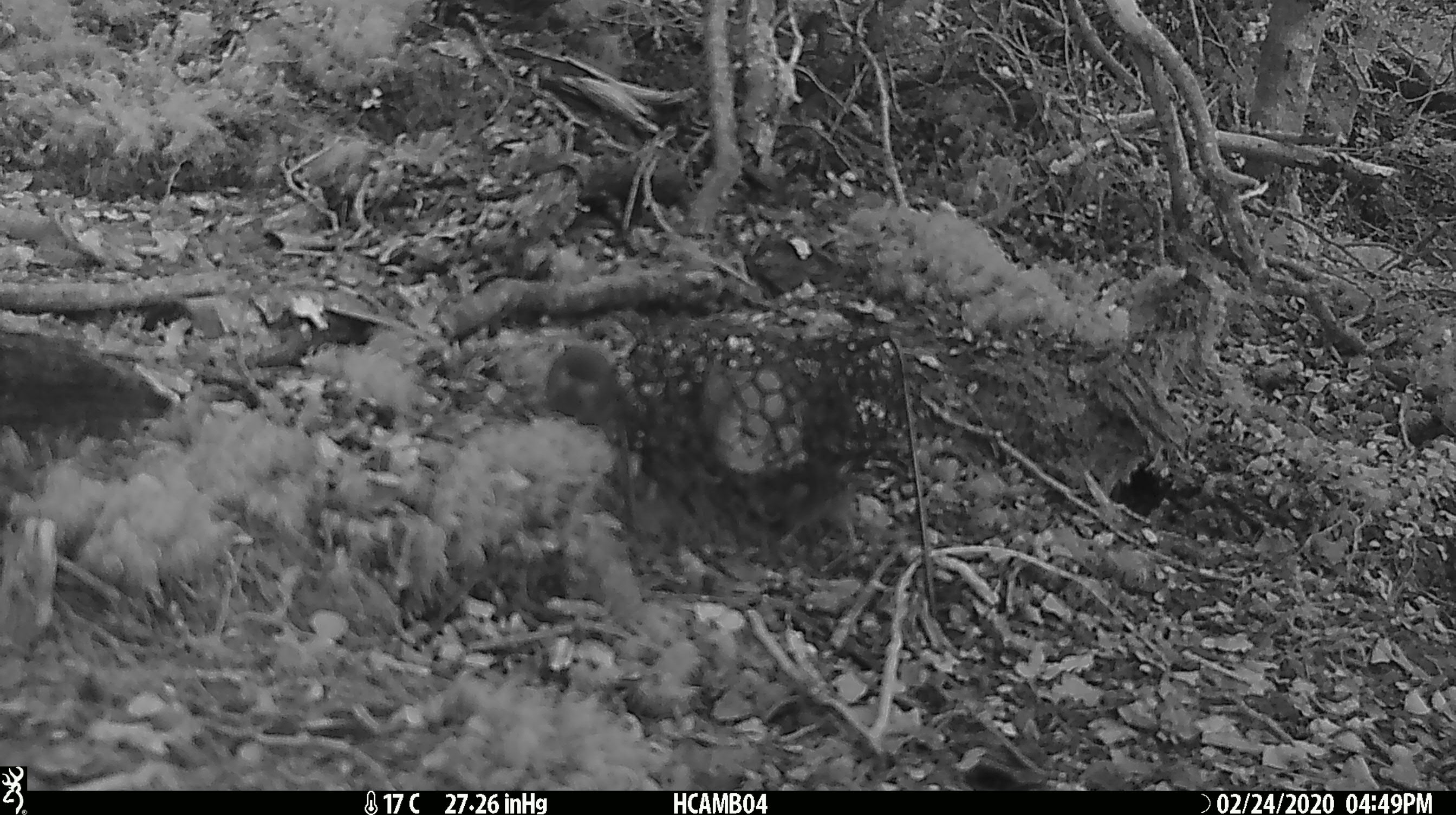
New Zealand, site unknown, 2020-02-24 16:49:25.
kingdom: Animalia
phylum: Chordata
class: Mammalia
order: Rodentia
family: Muridae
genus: Mus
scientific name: Mus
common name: mouse